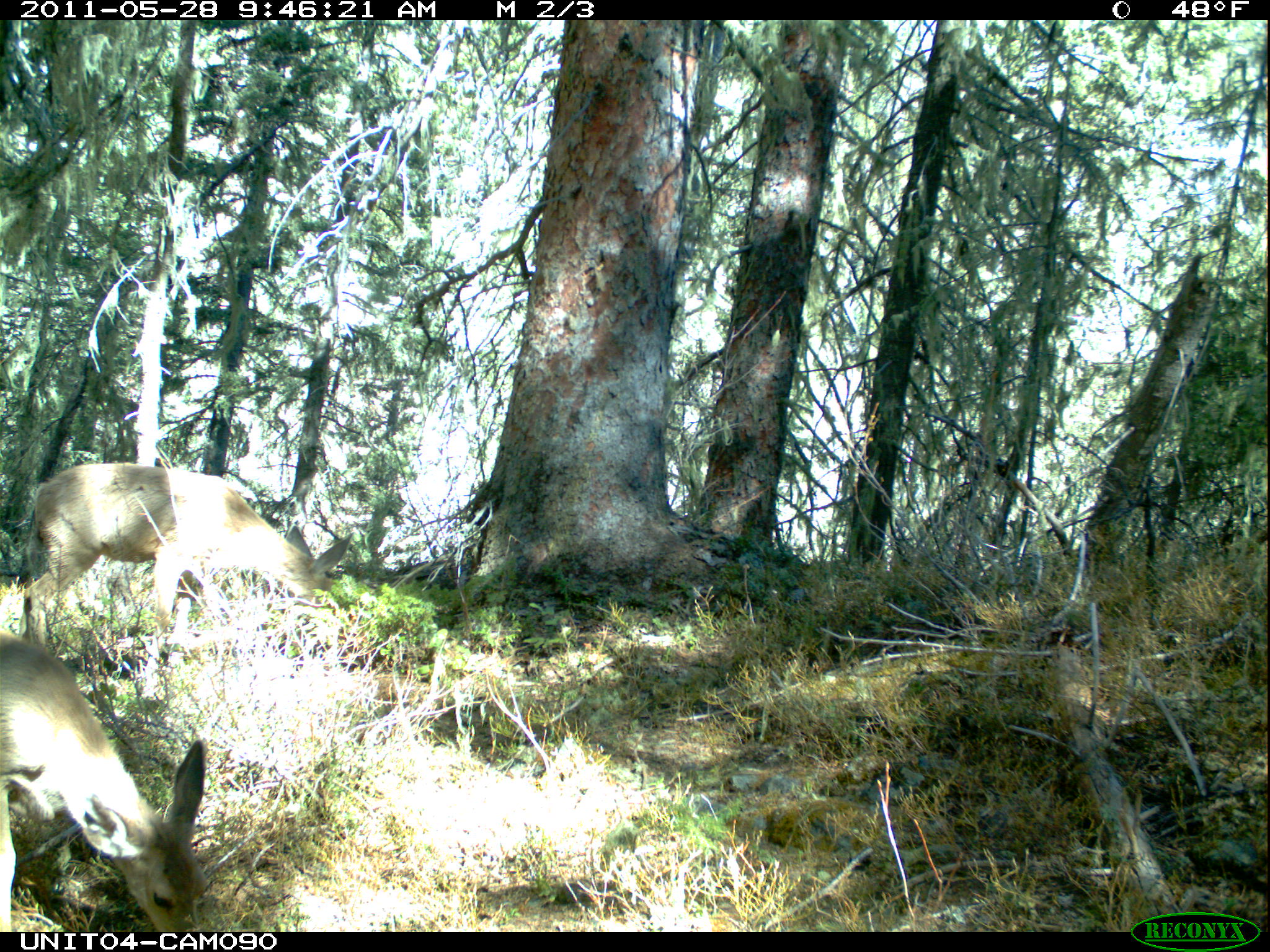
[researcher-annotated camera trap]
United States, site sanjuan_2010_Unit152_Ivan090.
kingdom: Animalia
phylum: Chordata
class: Mammalia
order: Artiodactyla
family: Cervidae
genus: Odocoileus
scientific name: Odocoileus hemionus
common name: mule deer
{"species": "Odocoileus hemionus (mule deer)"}